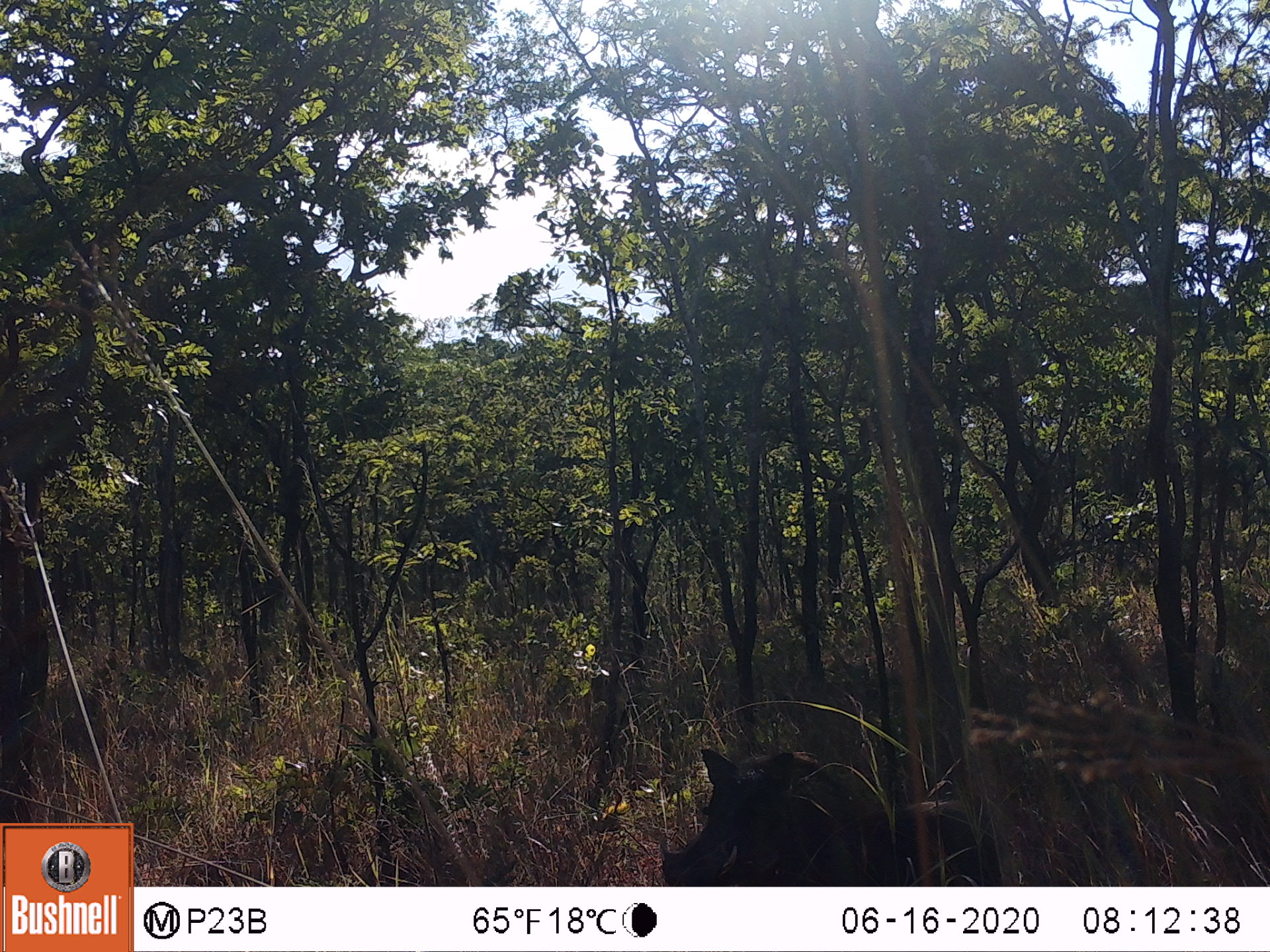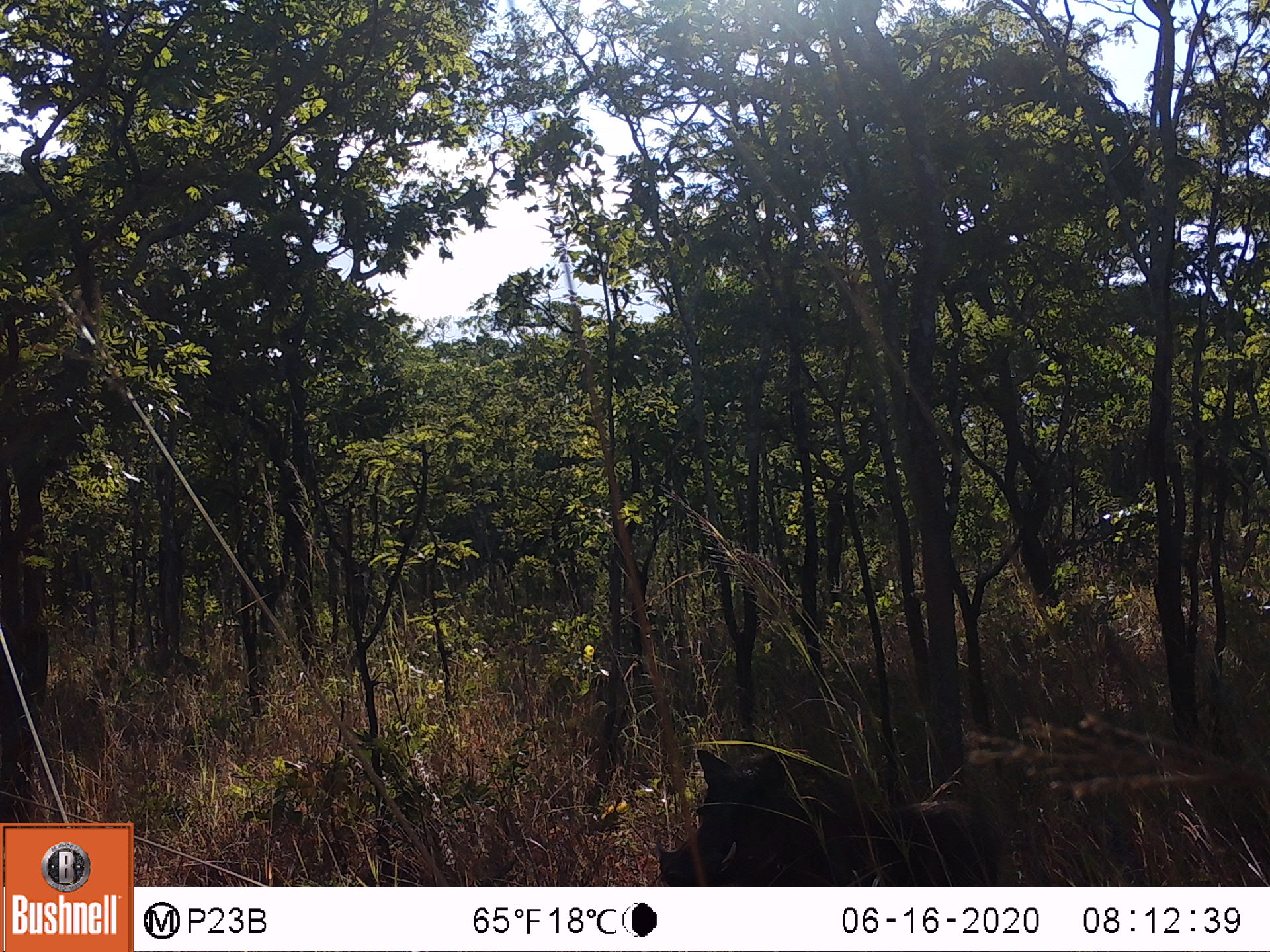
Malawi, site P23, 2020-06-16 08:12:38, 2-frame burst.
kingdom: Animalia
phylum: Chordata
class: Mammalia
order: Artiodactyla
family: Suidae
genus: Phacochoerus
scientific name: Phacochoerus africanus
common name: common warthog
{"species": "common warthog (Phacochoerus africanus)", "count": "1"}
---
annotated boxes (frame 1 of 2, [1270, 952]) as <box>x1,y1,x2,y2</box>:
common warthog: <box>656,745,1000,882</box>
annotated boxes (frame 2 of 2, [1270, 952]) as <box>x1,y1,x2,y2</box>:
common warthog: <box>651,744,1008,883</box>